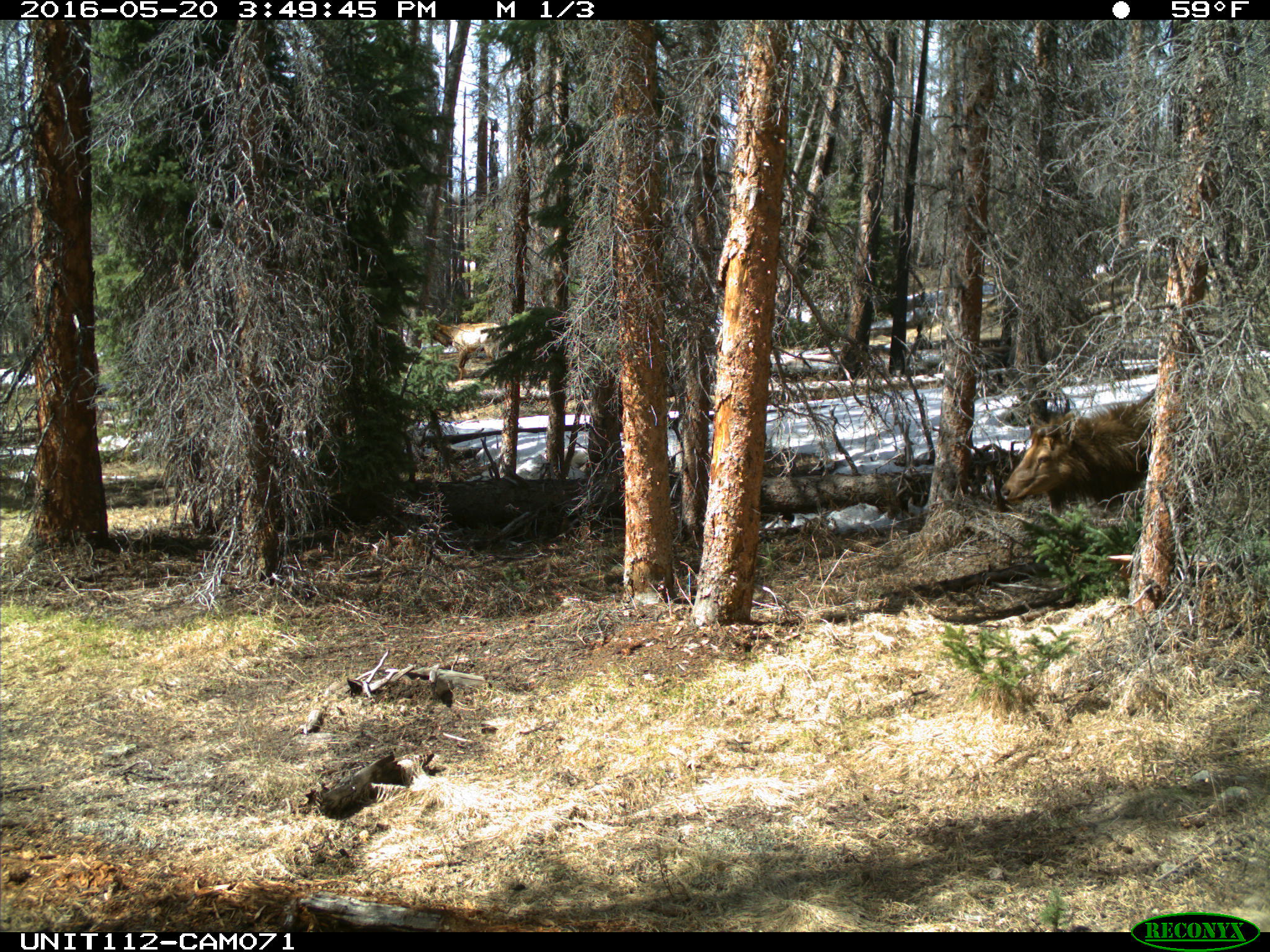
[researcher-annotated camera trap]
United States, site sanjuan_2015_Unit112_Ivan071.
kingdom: Animalia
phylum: Chordata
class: Mammalia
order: Artiodactyla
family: Cervidae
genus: Cervus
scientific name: Cervus elaphus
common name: red deer